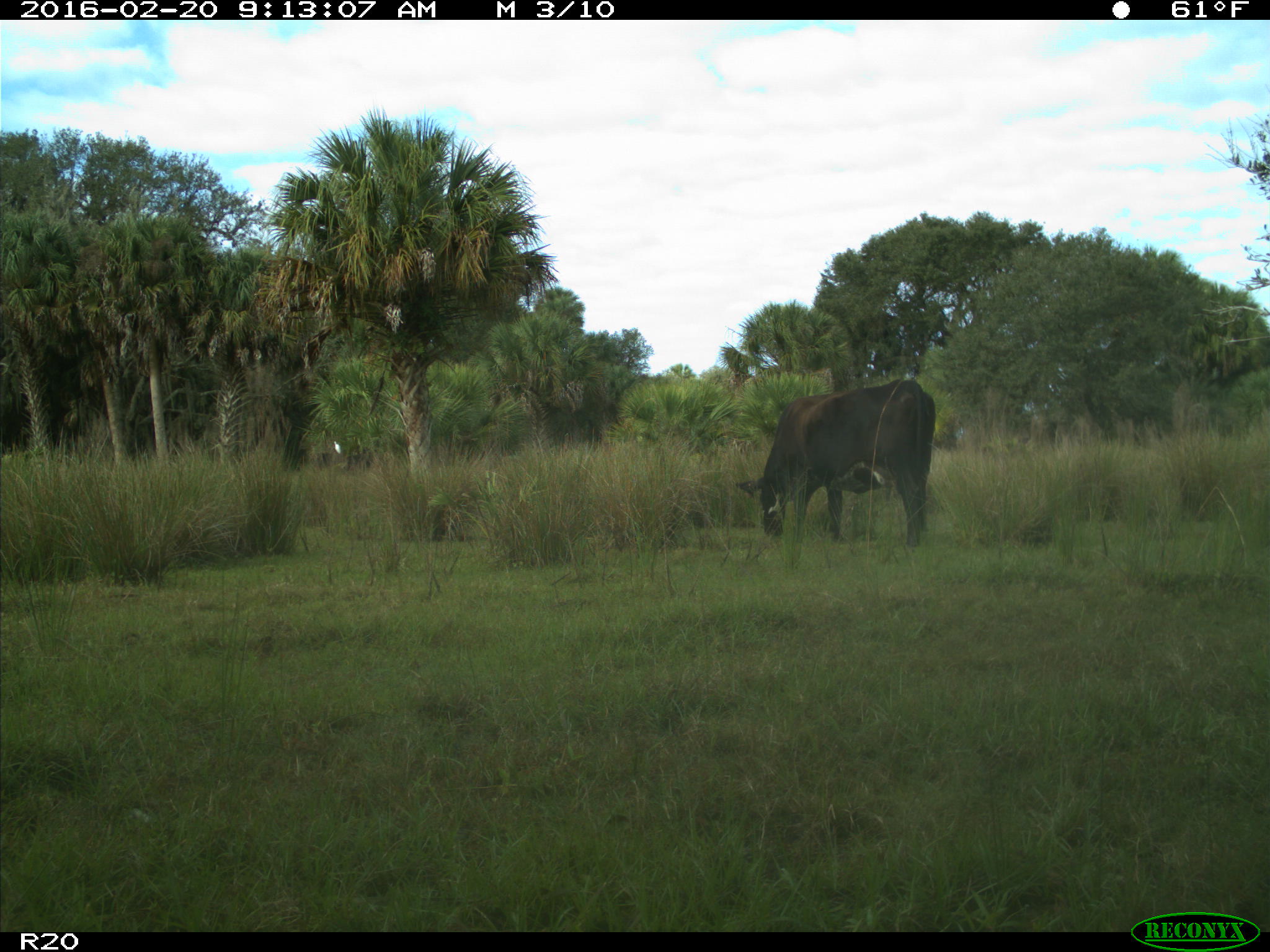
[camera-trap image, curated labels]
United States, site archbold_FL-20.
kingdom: Animalia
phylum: Chordata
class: Mammalia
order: Artiodactyla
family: Bovidae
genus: Bos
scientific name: Bos taurus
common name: domestic cow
Bos taurus (domestic cow).